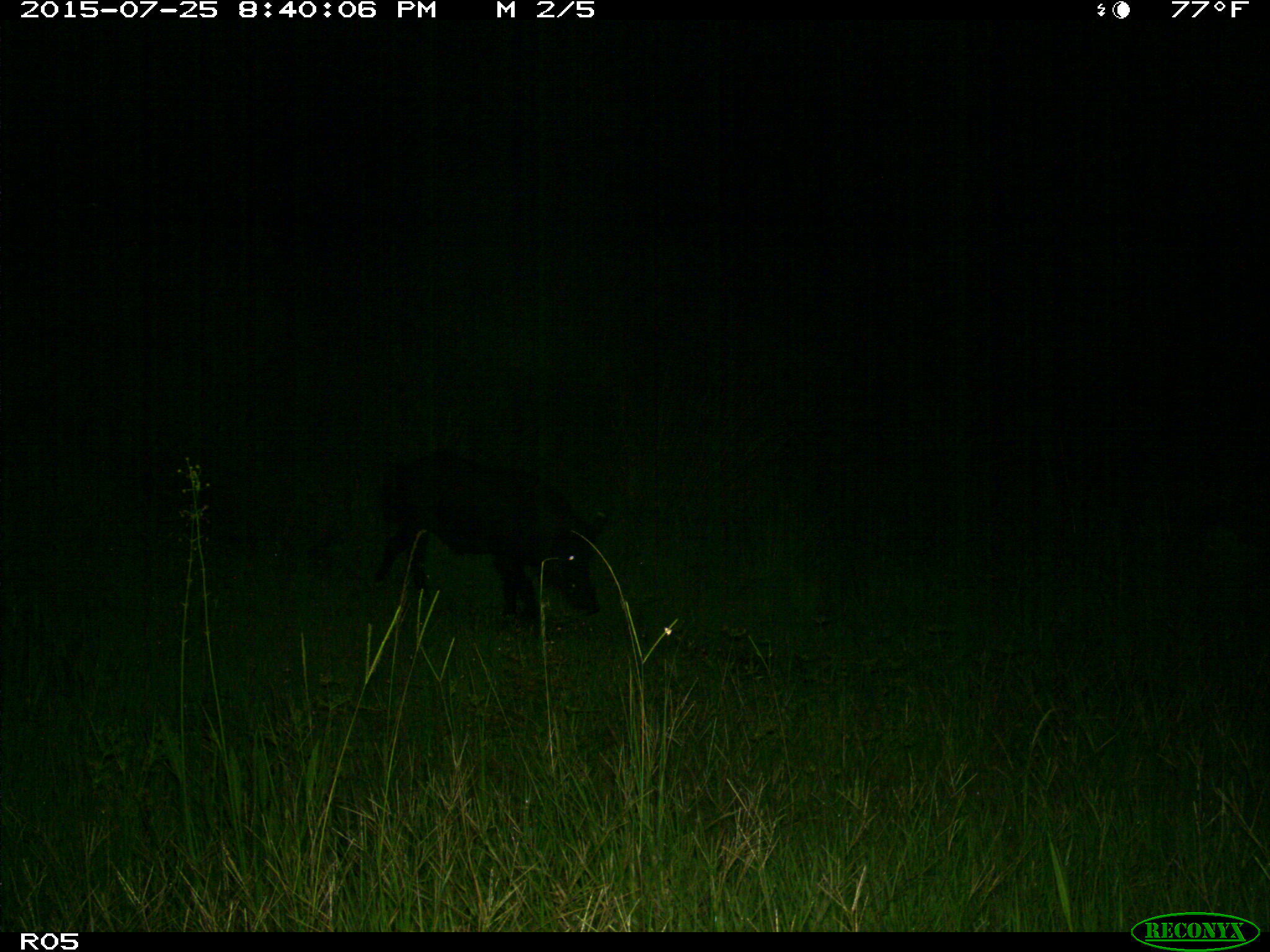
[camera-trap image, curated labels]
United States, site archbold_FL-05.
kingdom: Animalia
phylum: Chordata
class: Mammalia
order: Artiodactyla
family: Suidae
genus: Sus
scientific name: Sus scrofa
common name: wild boar